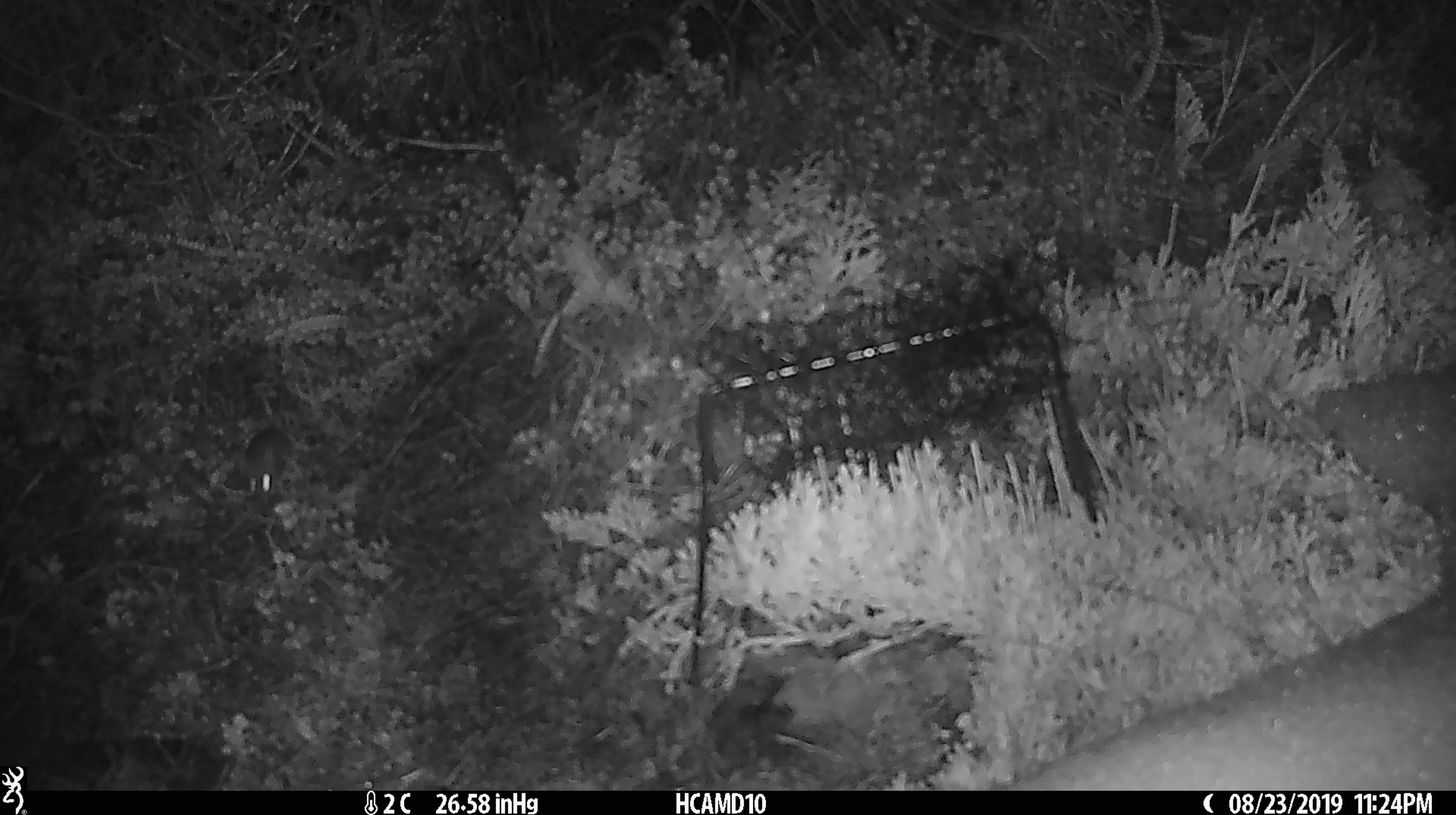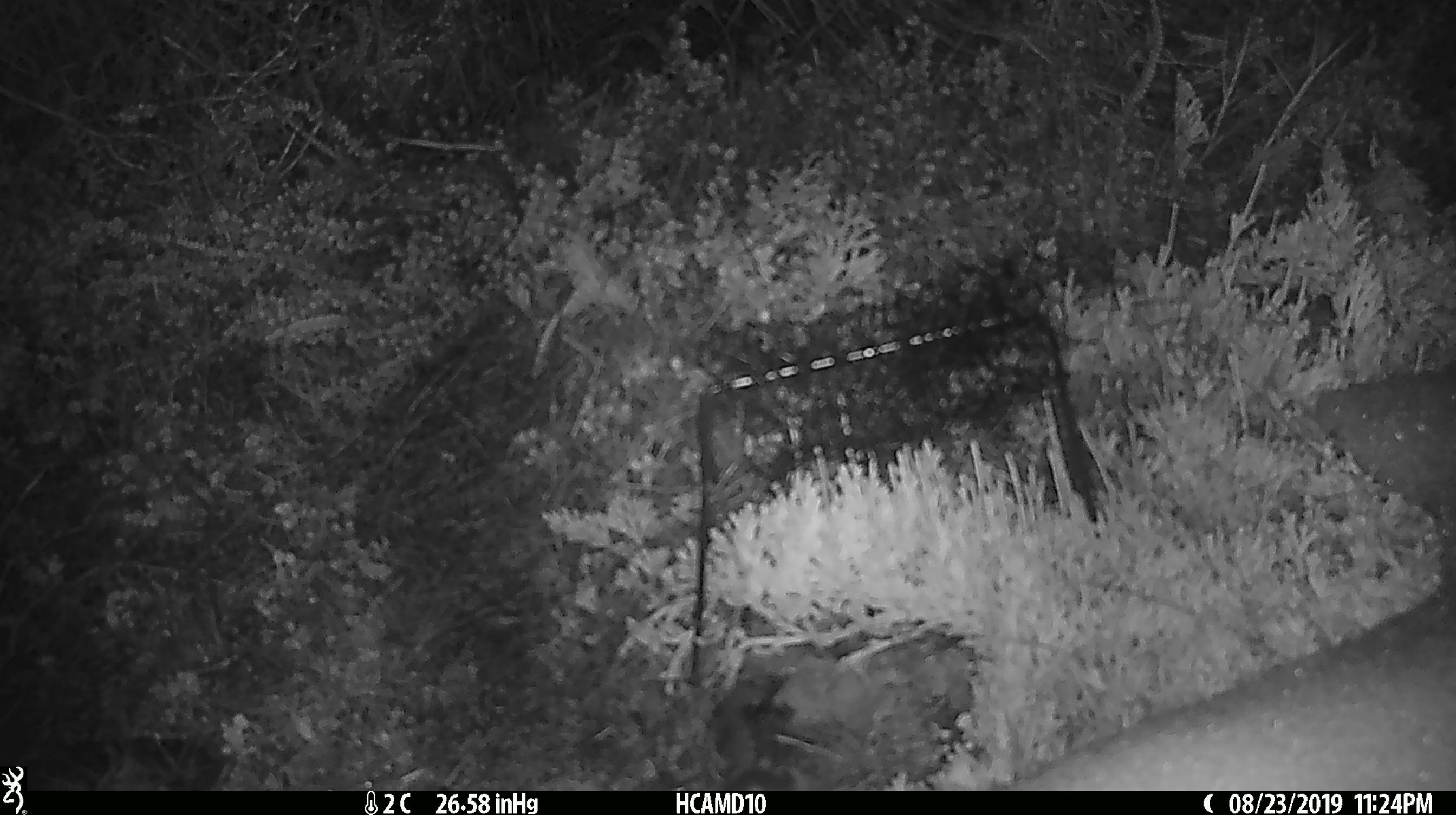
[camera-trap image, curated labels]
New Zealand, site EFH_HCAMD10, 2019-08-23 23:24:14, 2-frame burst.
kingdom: Animalia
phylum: Chordata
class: Mammalia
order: Rodentia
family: Muridae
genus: Mus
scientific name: Mus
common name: mouse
Mouse (Mus).